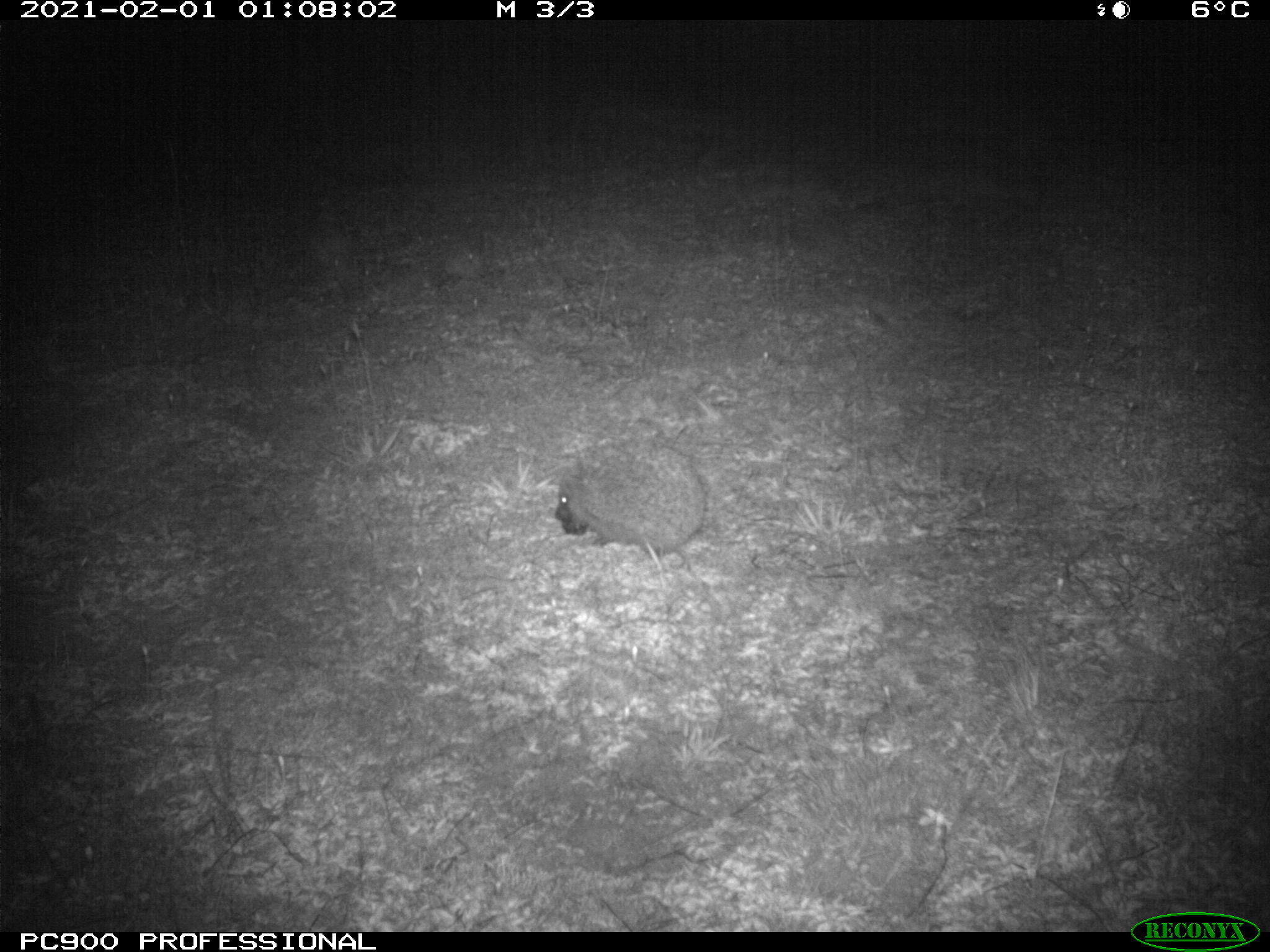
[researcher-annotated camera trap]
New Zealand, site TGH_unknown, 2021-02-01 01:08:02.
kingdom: Animalia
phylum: Chordata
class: Mammalia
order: Eulipotyphla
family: Erinaceidae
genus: Erinaceus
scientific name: Erinaceus europaeus europaeus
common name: european hedgehog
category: hedgehog